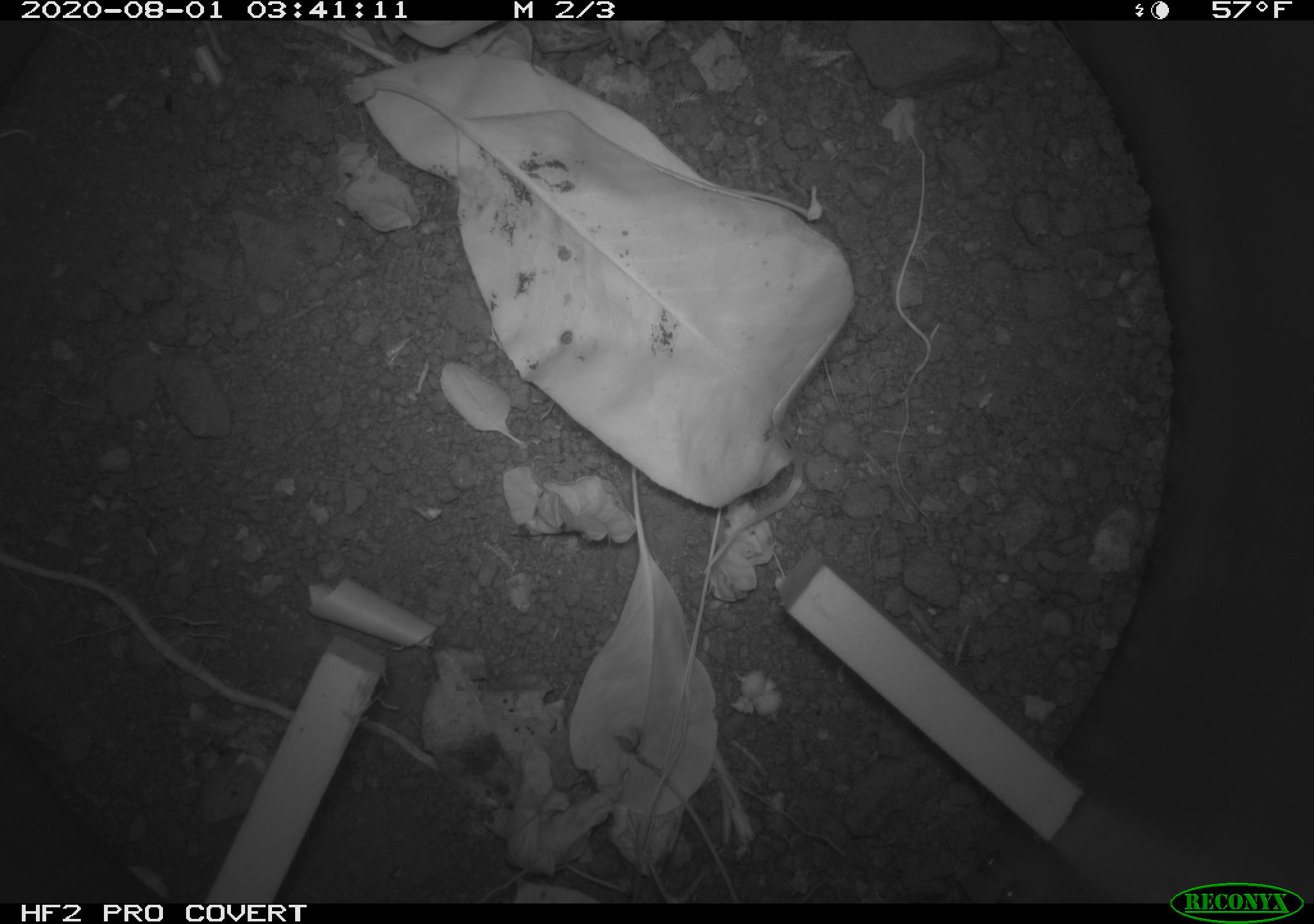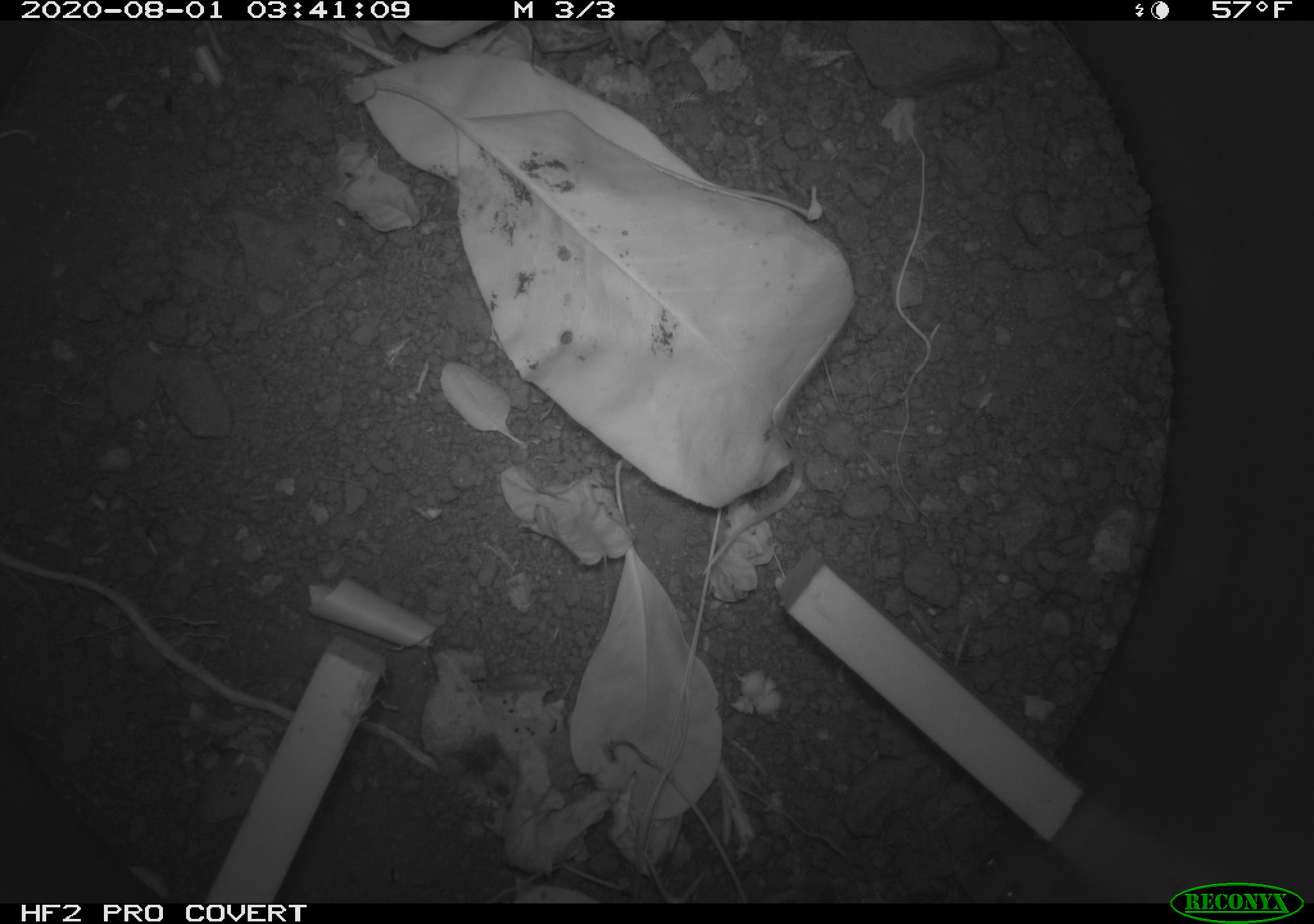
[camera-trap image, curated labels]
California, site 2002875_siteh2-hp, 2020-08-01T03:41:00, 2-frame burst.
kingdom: Animalia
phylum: Chordata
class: Mammalia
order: Rodentia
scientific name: Rodentia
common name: rodent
Rodent (Rodentia).